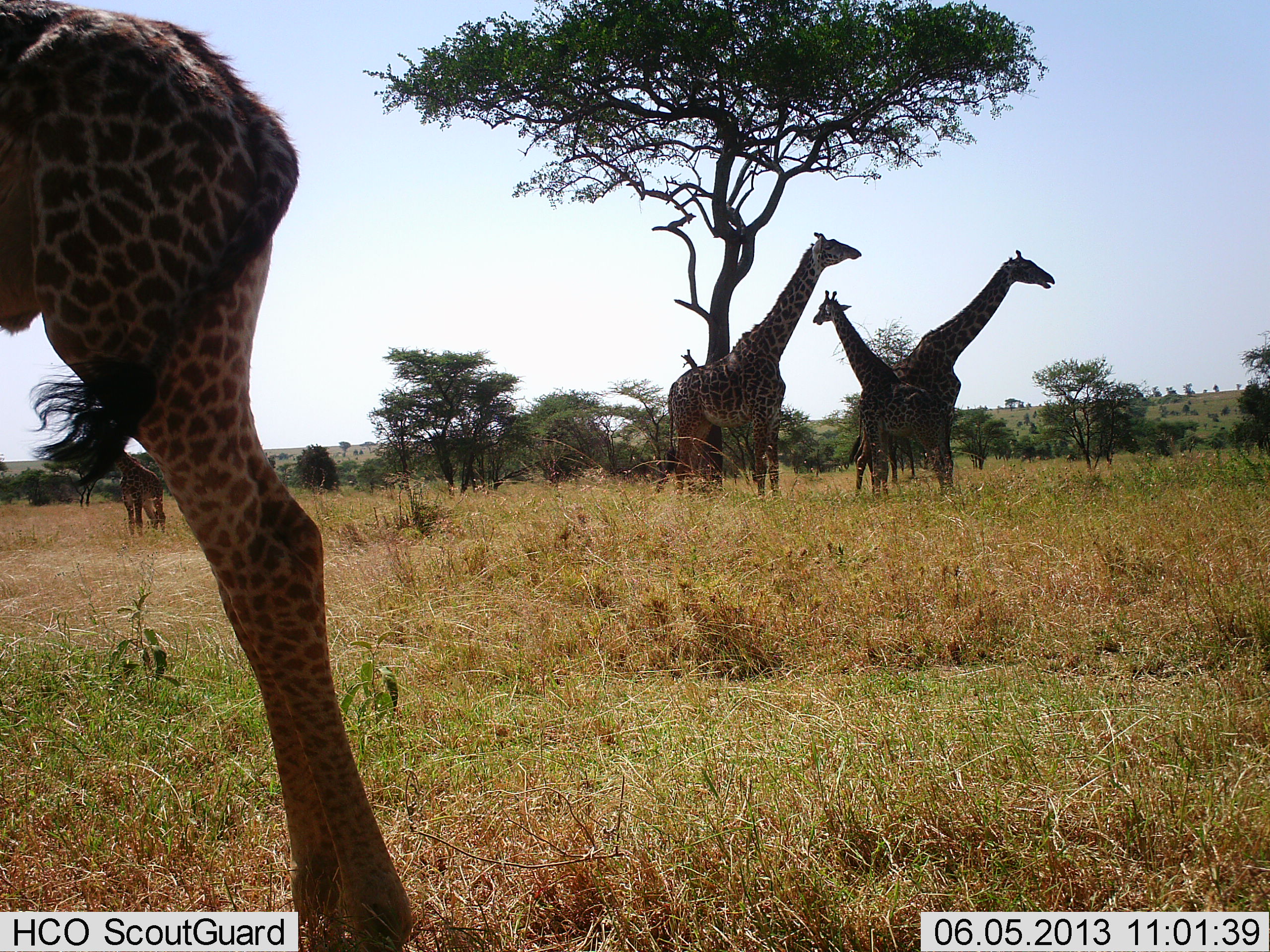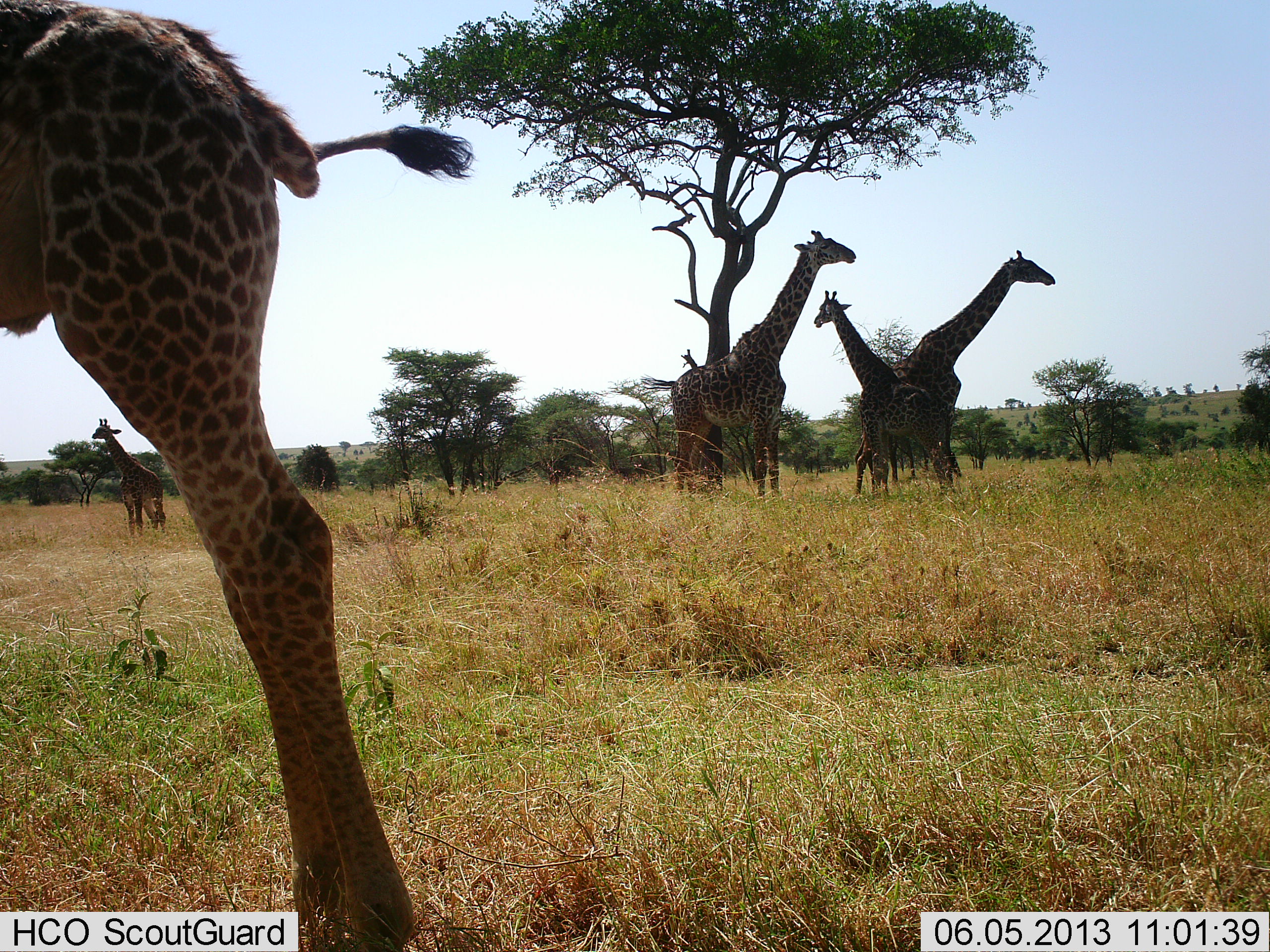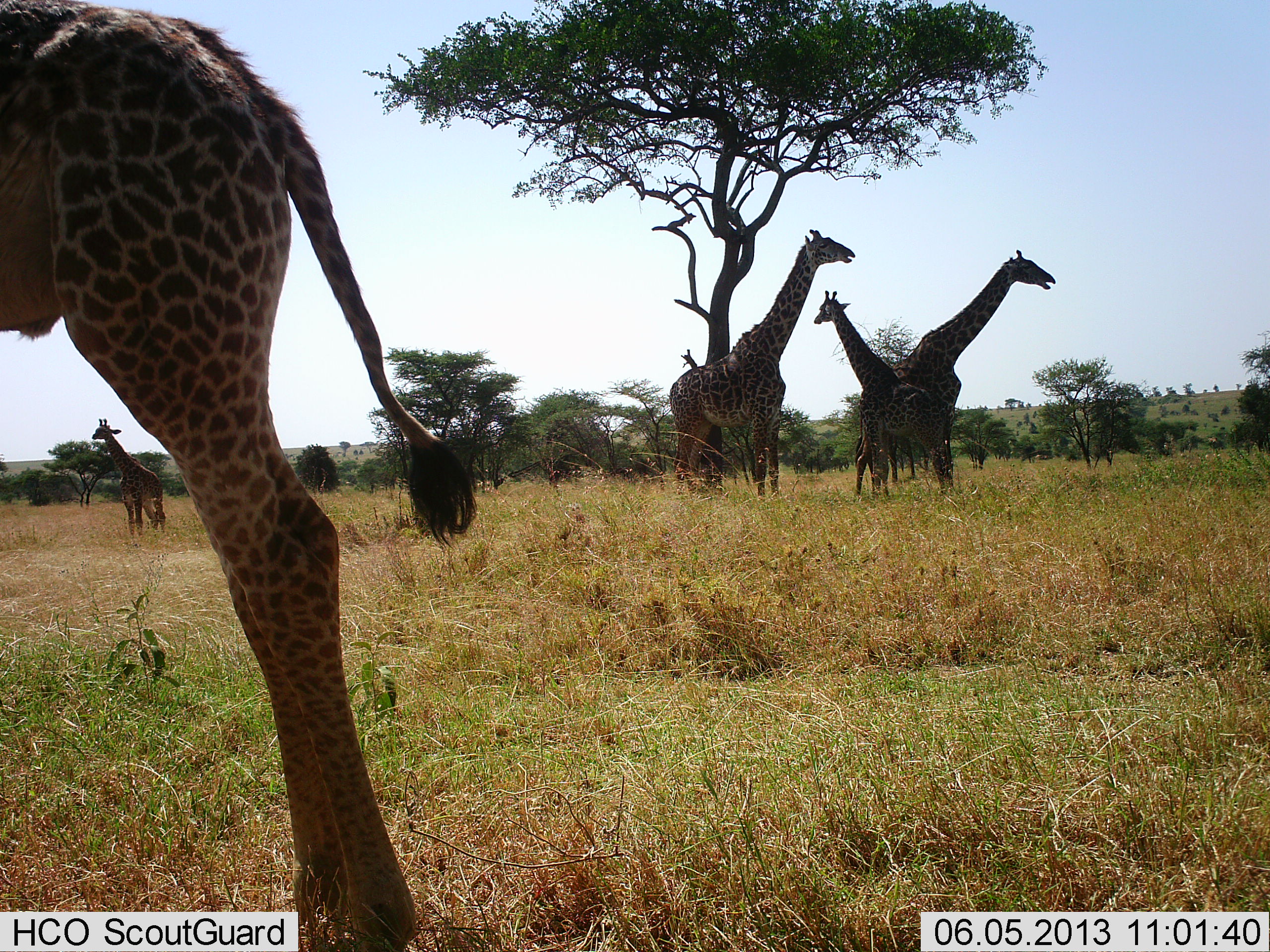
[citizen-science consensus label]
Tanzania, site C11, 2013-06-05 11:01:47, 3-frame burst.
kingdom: Animalia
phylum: Chordata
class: Mammalia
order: Artiodactyla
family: Giraffidae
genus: Giraffa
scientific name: Giraffa camelopardalis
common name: giraffe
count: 5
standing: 91%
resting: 0%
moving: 0%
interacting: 0%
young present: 61%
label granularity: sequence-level